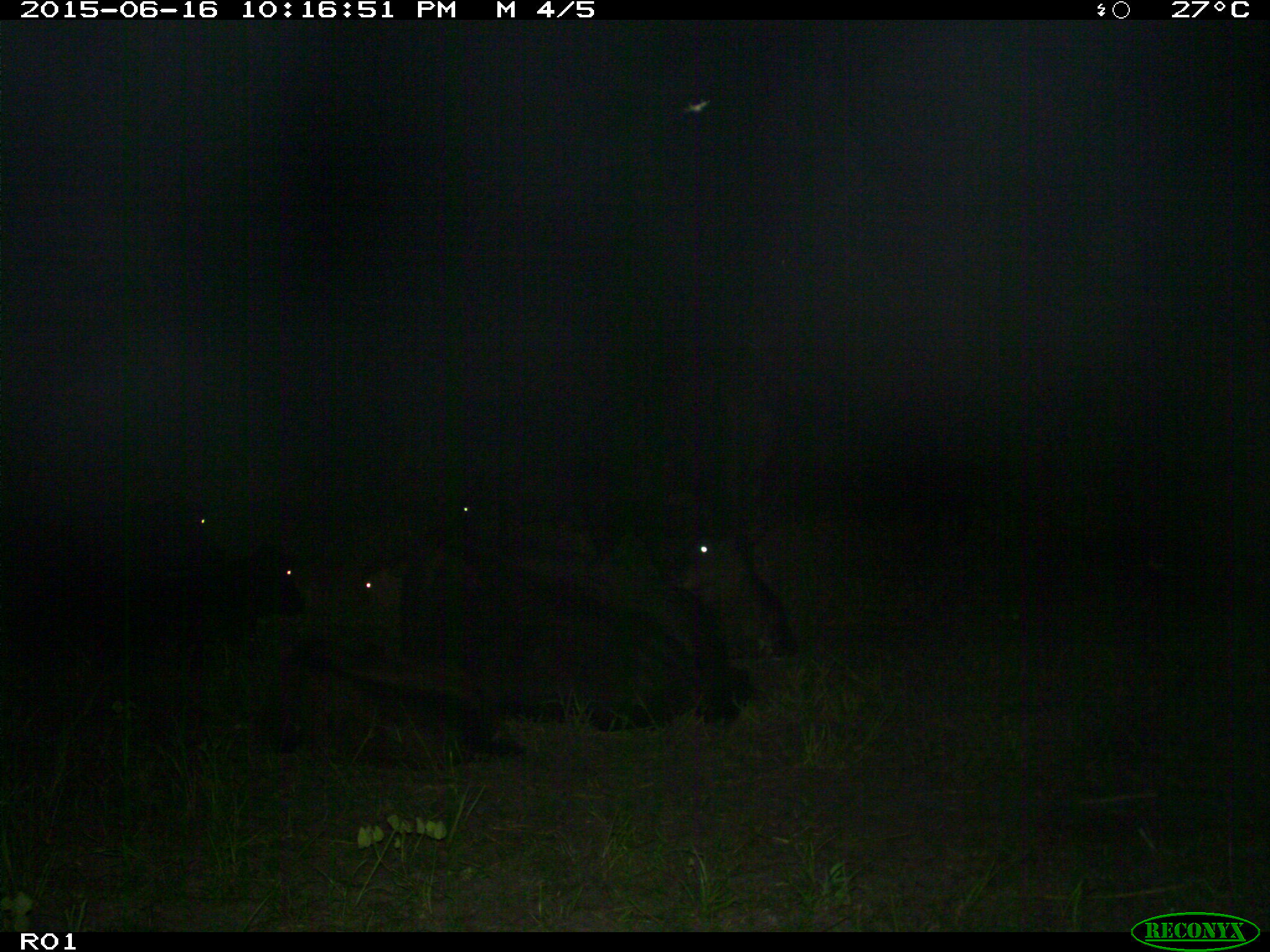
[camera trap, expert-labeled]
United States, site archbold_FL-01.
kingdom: Animalia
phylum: Chordata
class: Mammalia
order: Artiodactyla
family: Bovidae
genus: Bos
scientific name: Bos taurus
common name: domestic cow